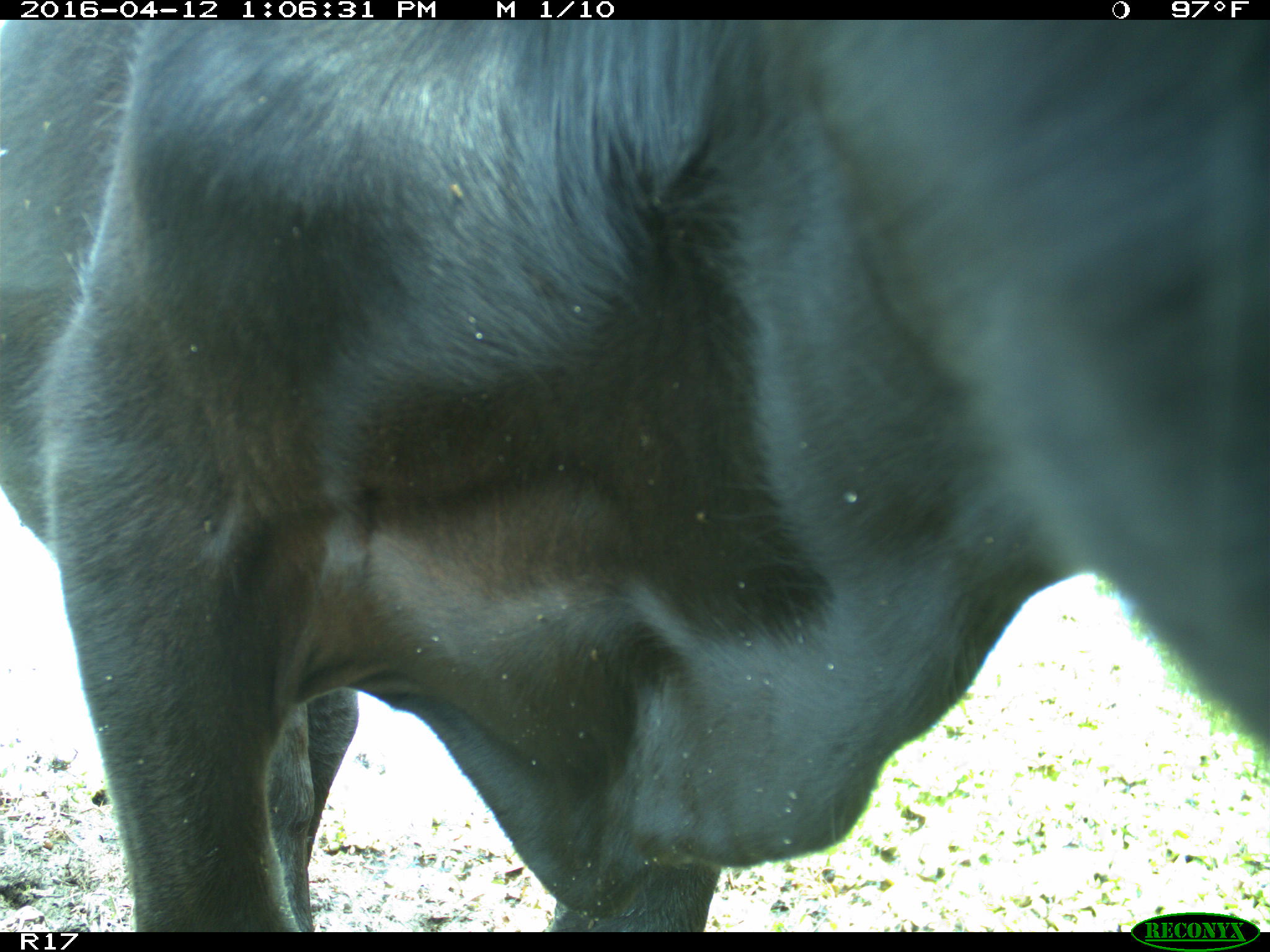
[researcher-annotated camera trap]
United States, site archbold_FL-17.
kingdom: Animalia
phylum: Chordata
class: Mammalia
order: Artiodactyla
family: Bovidae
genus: Bos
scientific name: Bos taurus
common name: domestic cow